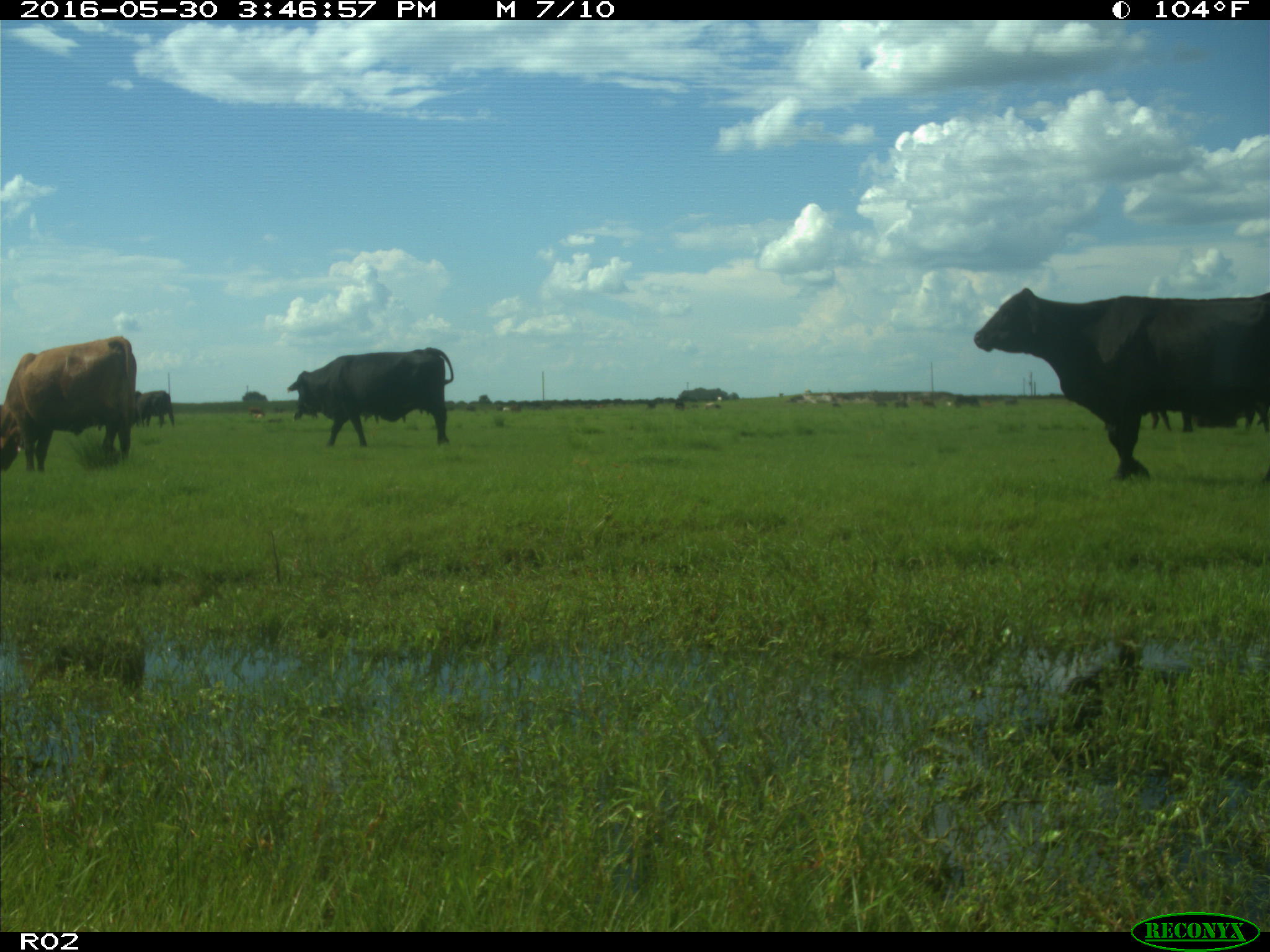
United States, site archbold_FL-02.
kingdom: Animalia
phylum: Chordata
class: Mammalia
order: Artiodactyla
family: Bovidae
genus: Bos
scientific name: Bos taurus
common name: domestic cow